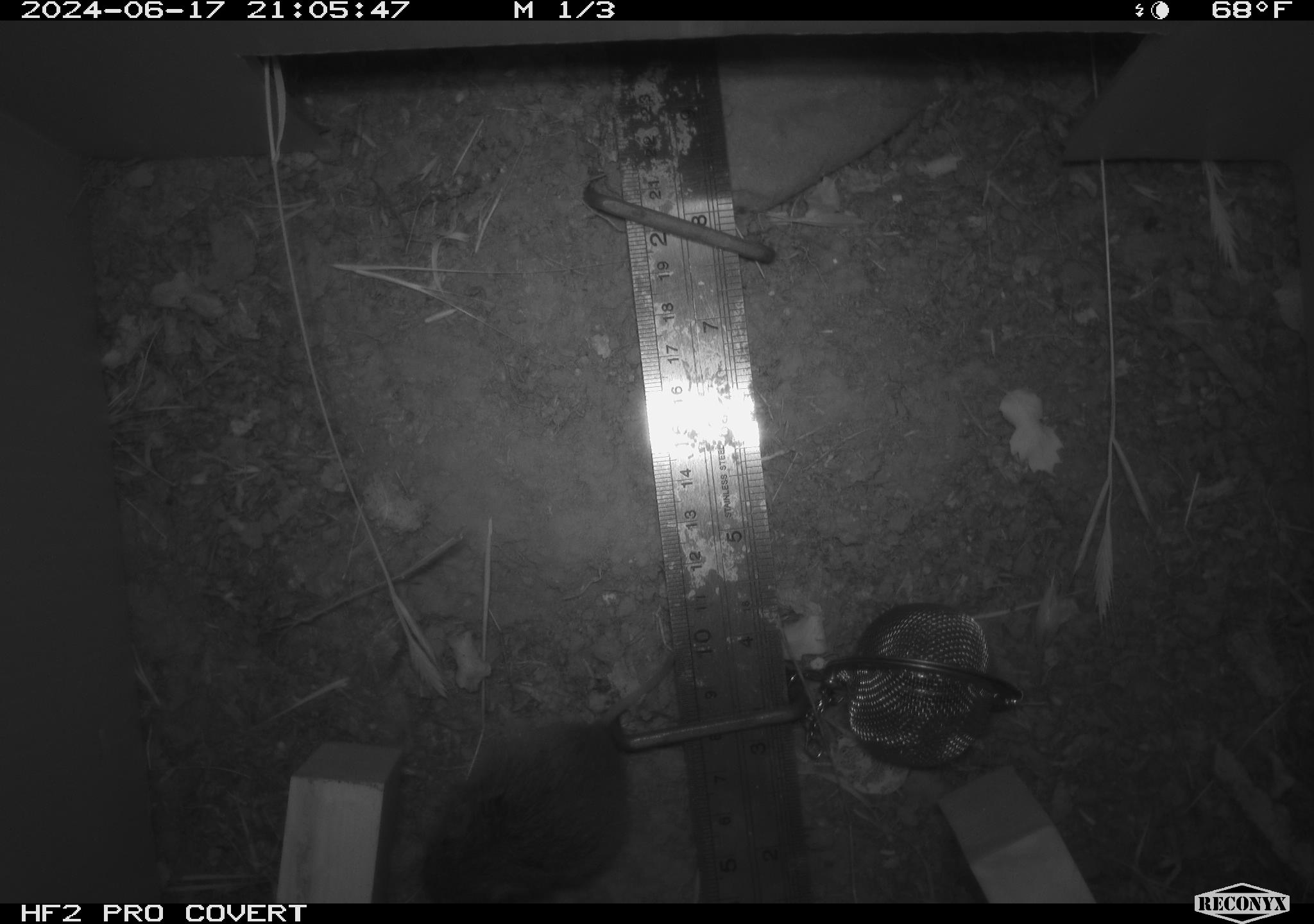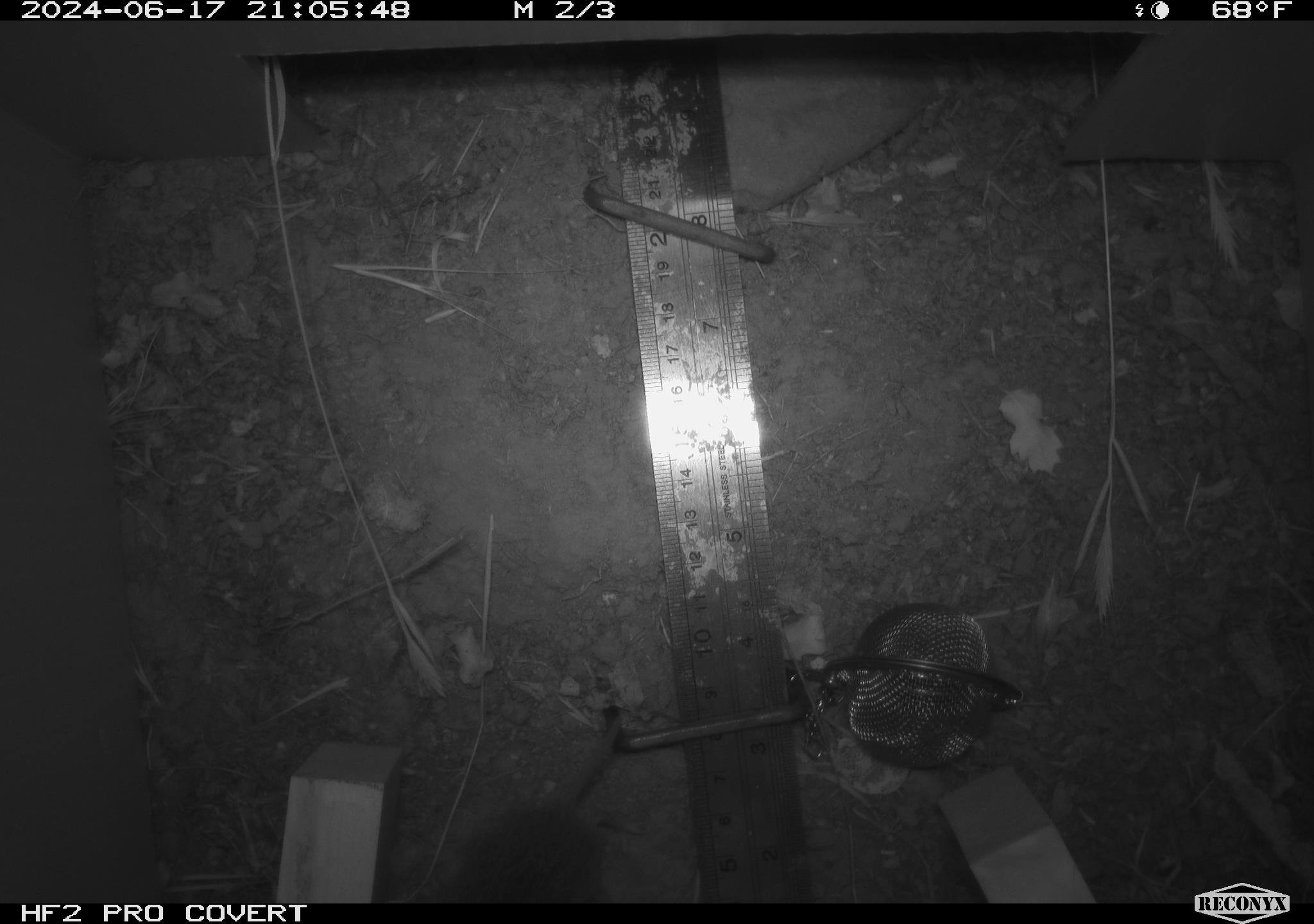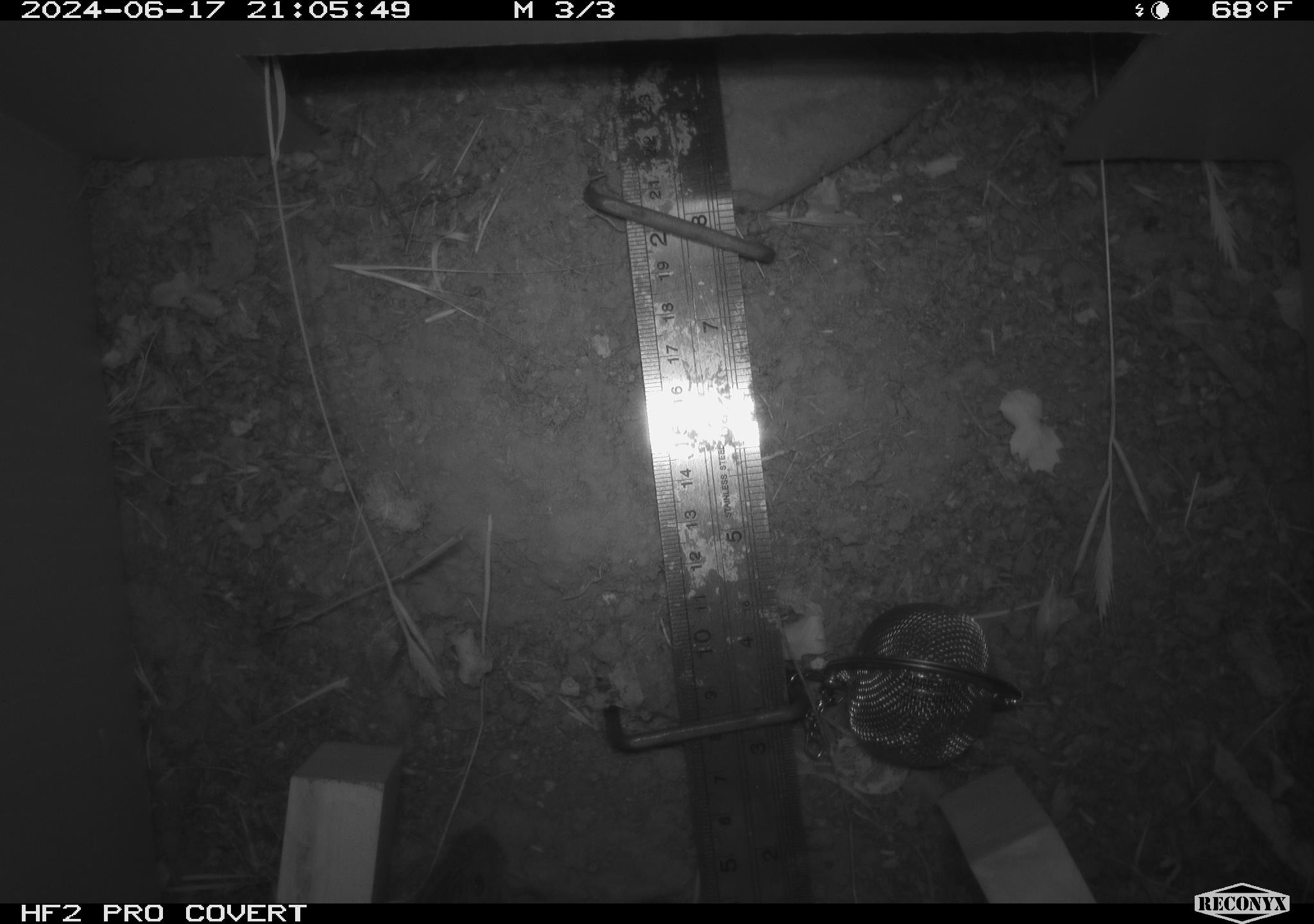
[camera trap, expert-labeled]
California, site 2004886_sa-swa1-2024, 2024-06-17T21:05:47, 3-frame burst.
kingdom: Animalia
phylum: Chordata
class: Mammalia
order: Rodentia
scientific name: Rodentia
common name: mouse species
Mouse species (Rodentia).